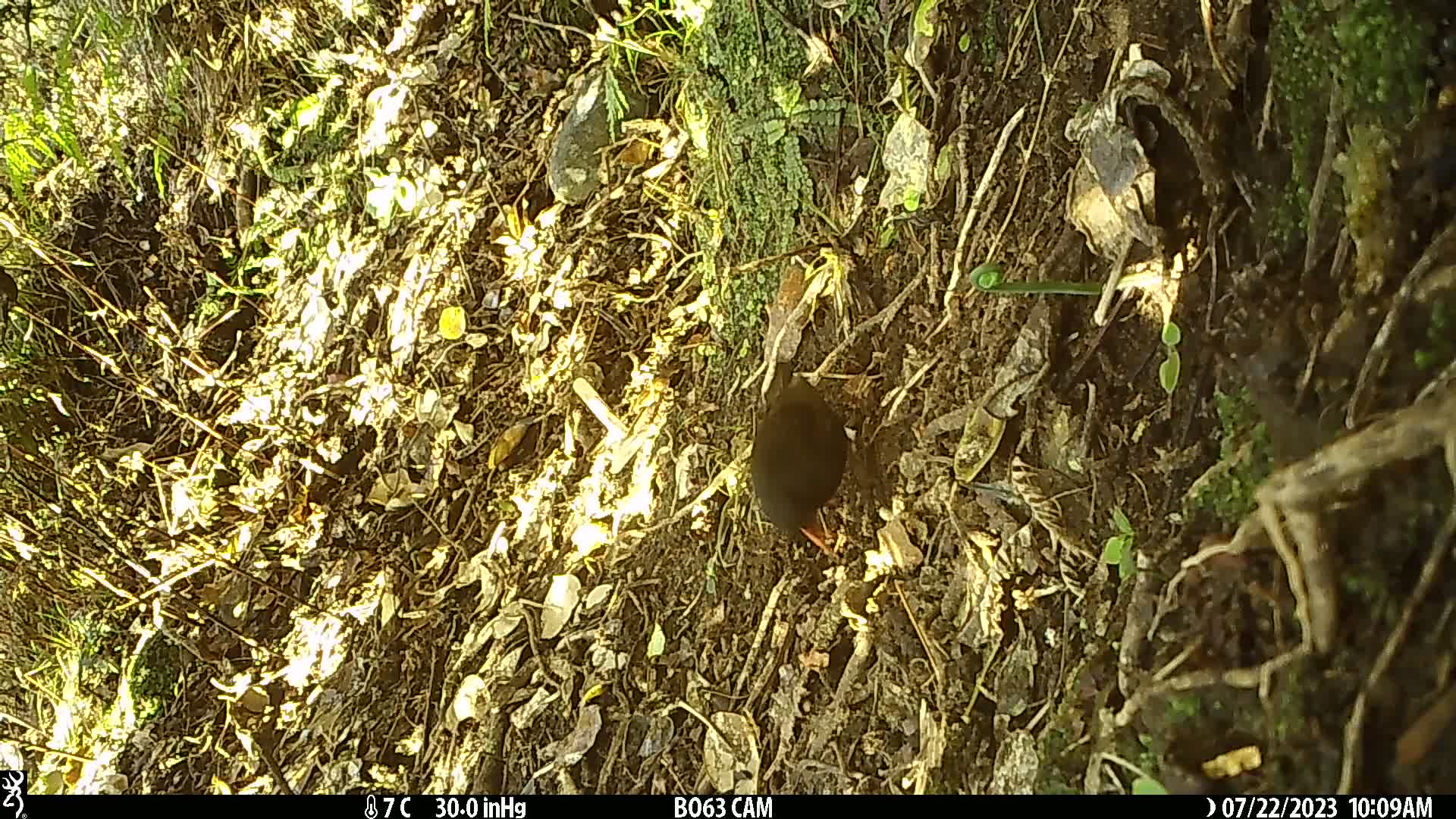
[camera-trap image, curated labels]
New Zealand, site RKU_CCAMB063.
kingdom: Animalia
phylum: Chordata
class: Aves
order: Passeriformes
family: Turdidae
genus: Turdus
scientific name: Turdus merula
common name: eurasian blackbird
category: blackbird